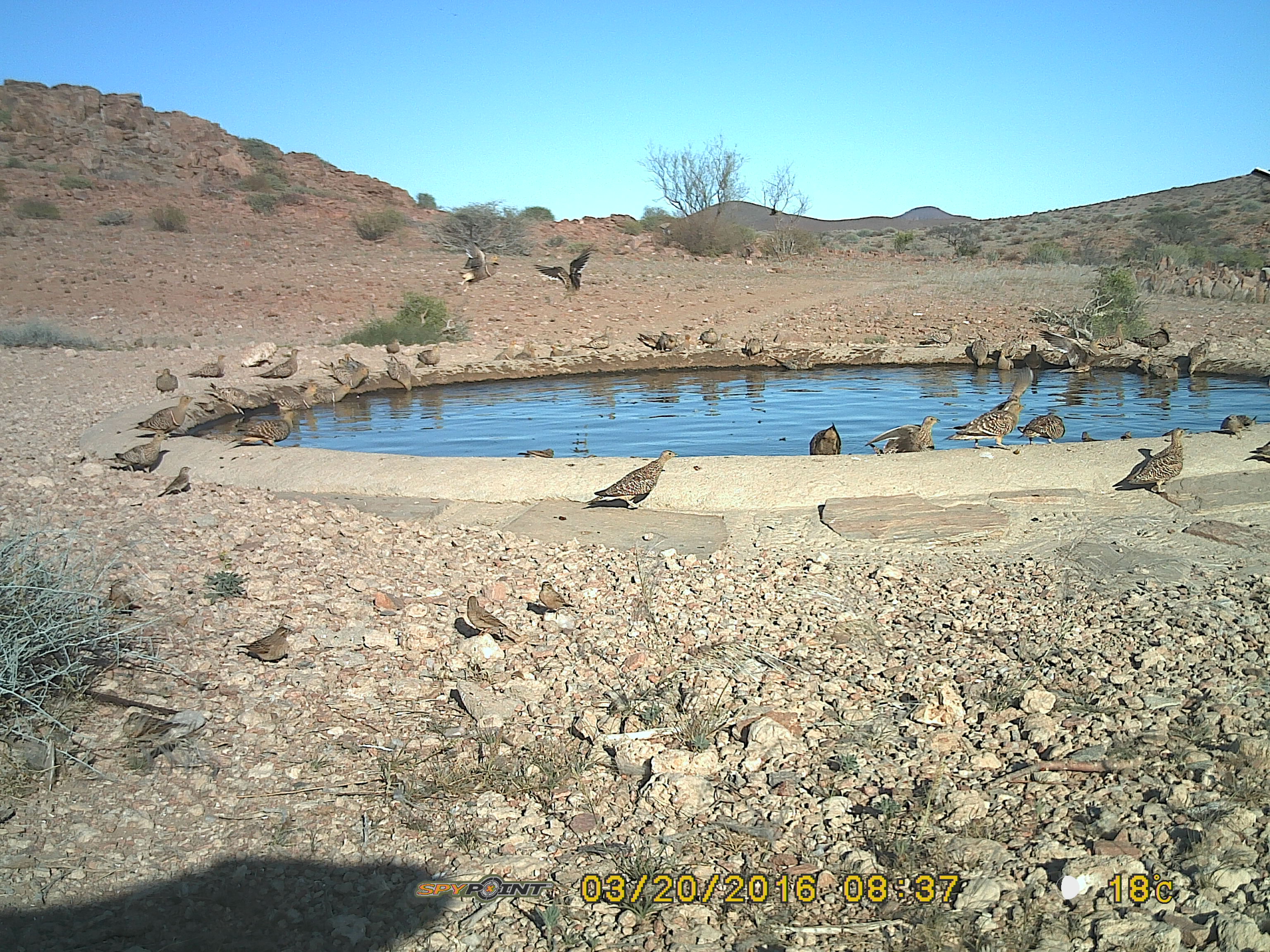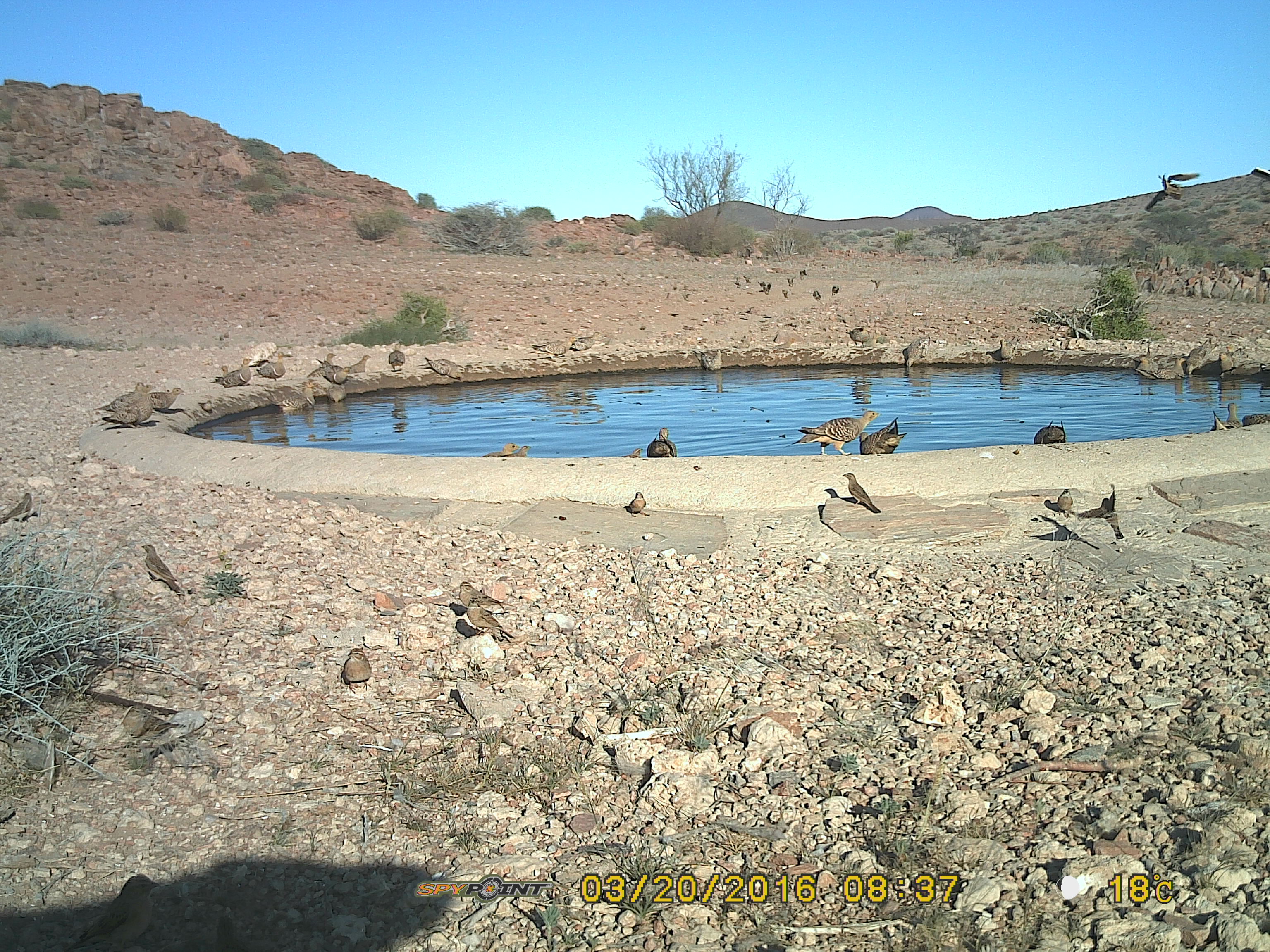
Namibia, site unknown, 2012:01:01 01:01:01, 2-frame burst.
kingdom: Animalia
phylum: Chordata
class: Aves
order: Pterocliformes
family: Pteroclidae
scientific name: Pteroclidae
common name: sandgrouse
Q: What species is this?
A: Pteroclidae (sandgrouse).